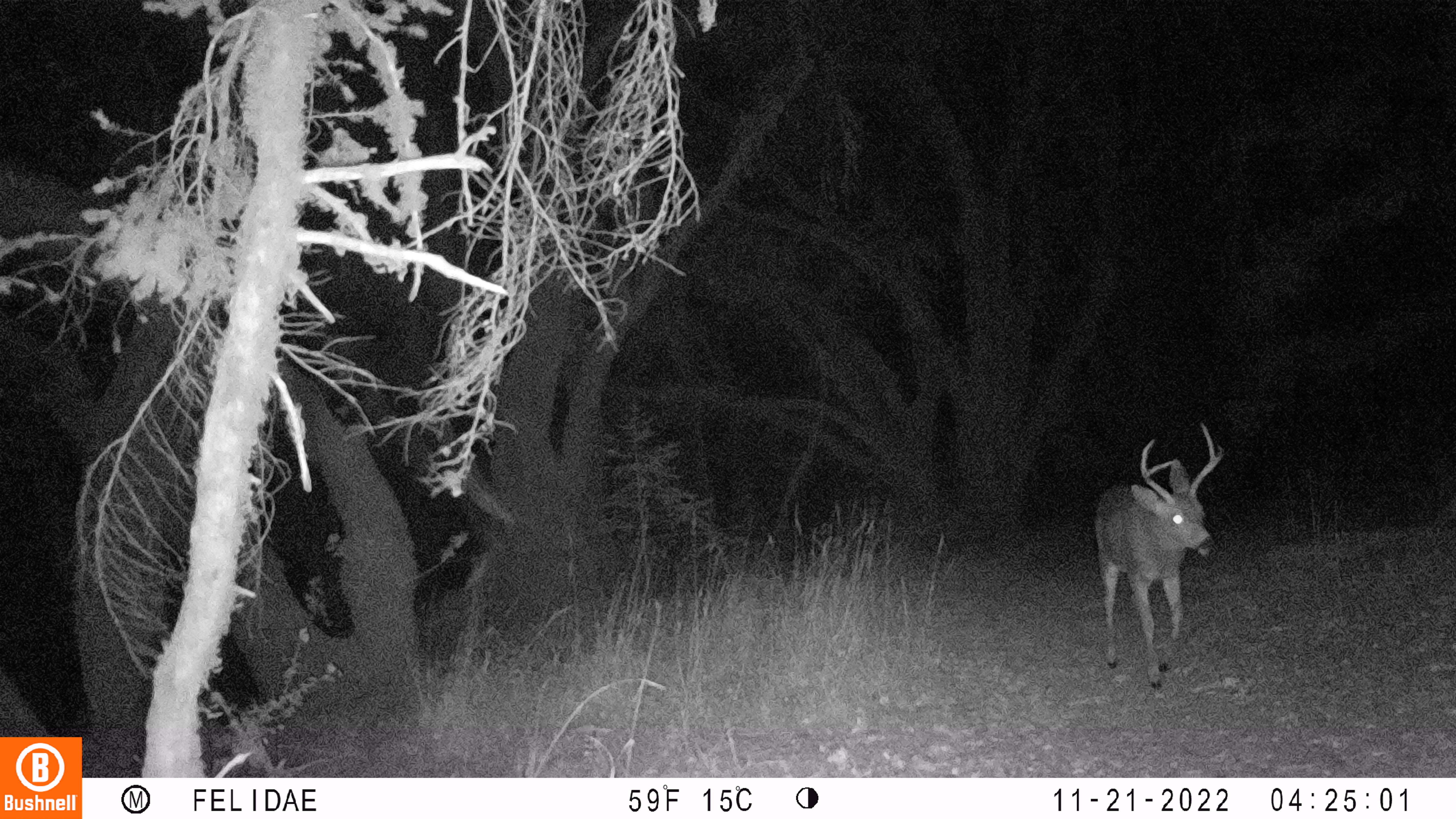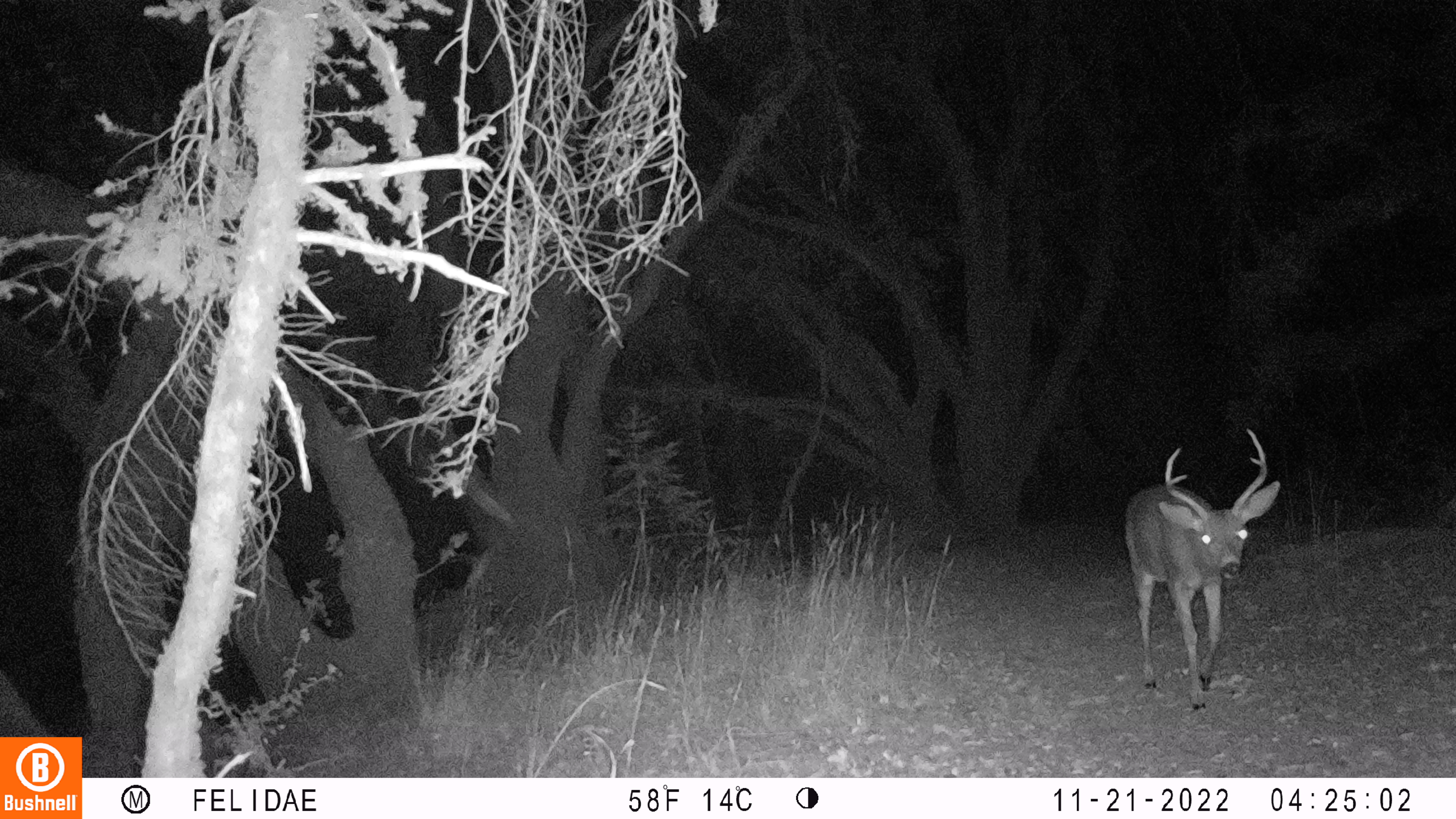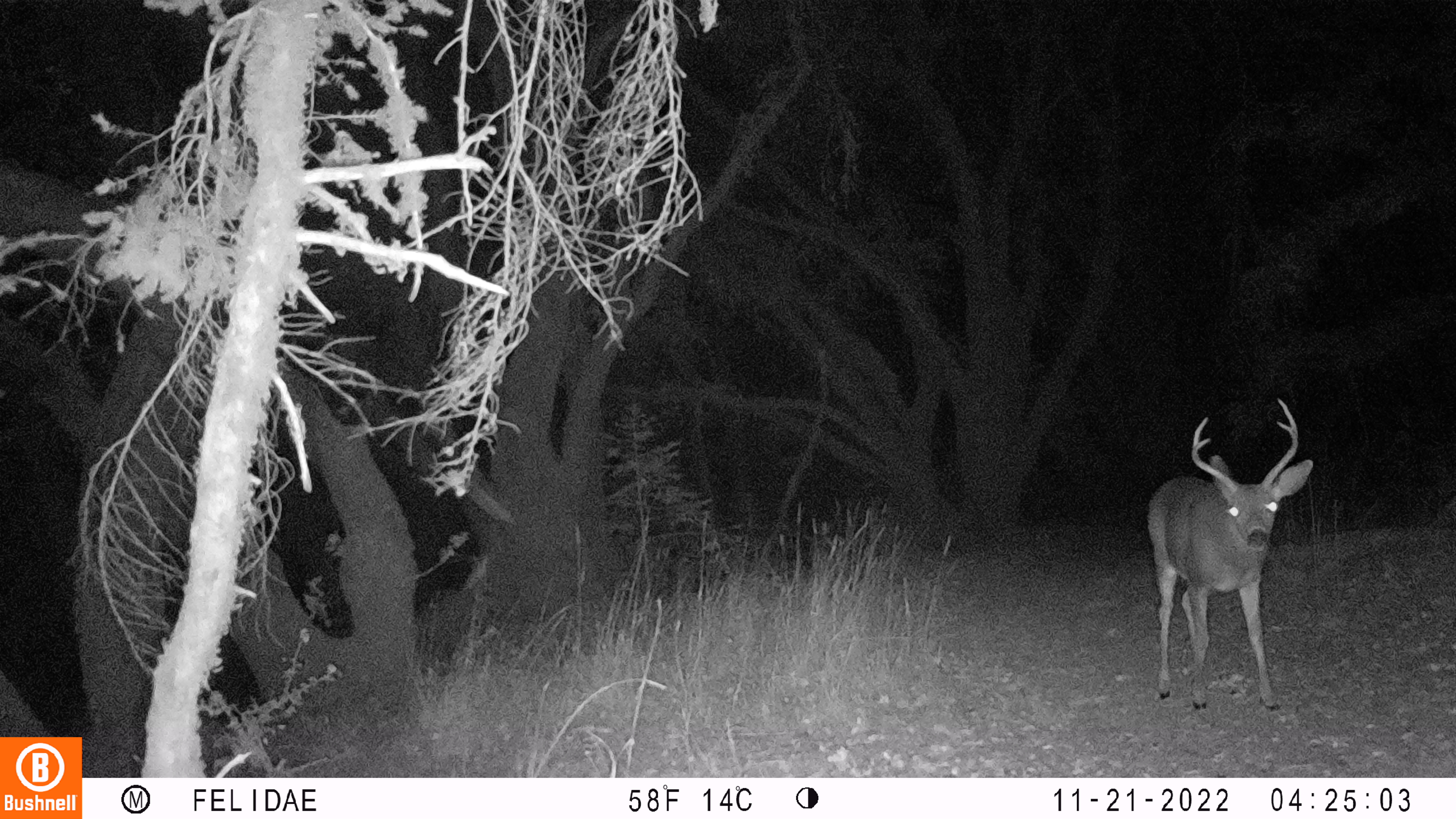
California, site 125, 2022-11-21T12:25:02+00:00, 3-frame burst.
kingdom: Animalia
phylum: Chordata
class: Mammalia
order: Artiodactyla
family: Cervidae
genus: Odocoileus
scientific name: Odocoileus hemionus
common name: mule deer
Mule deer (Odocoileus hemionus).